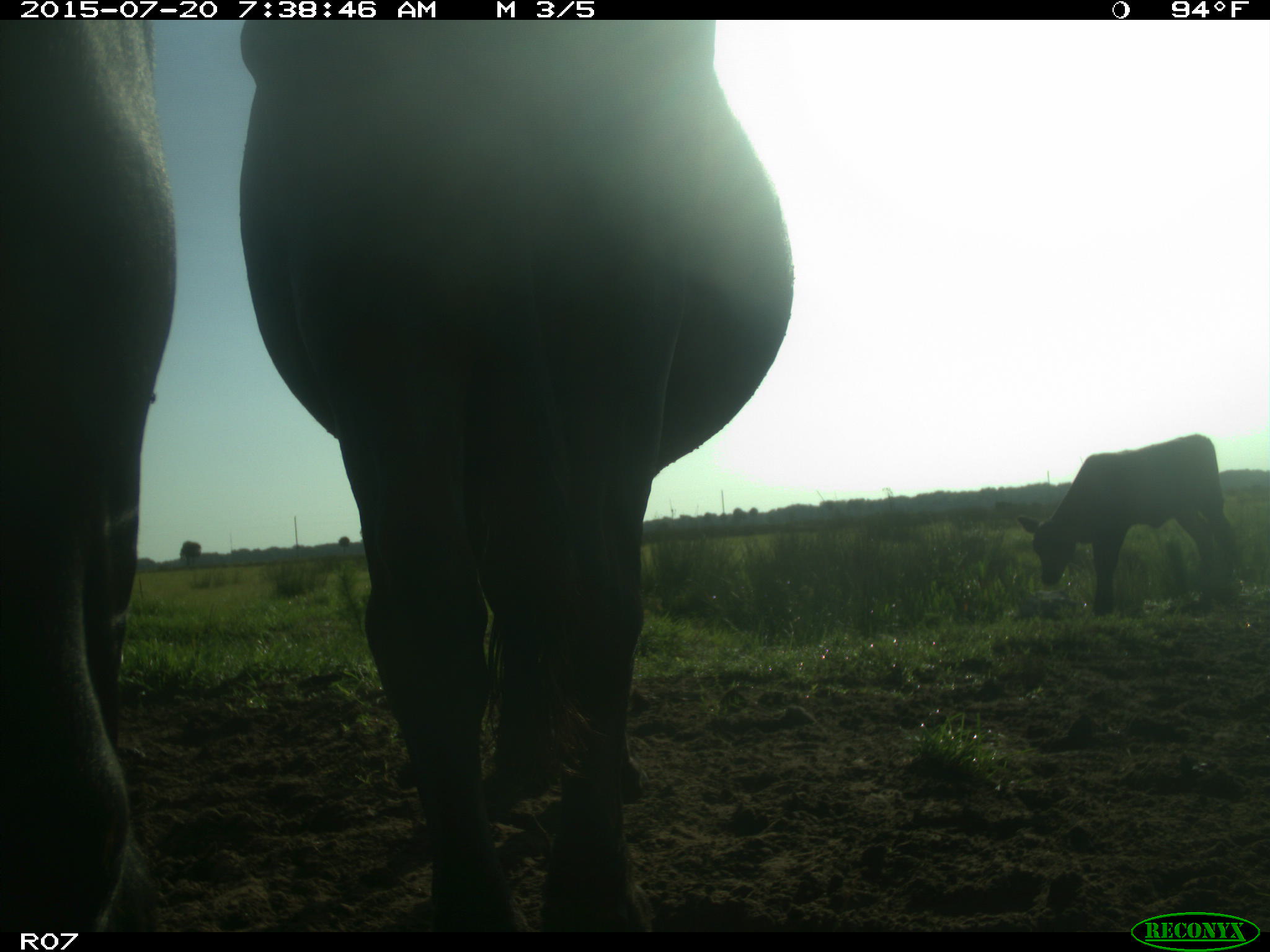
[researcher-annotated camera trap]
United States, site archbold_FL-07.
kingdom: Animalia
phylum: Chordata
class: Mammalia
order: Artiodactyla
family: Bovidae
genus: Bos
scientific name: Bos taurus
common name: domestic cow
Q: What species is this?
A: Bos taurus (domestic cow).